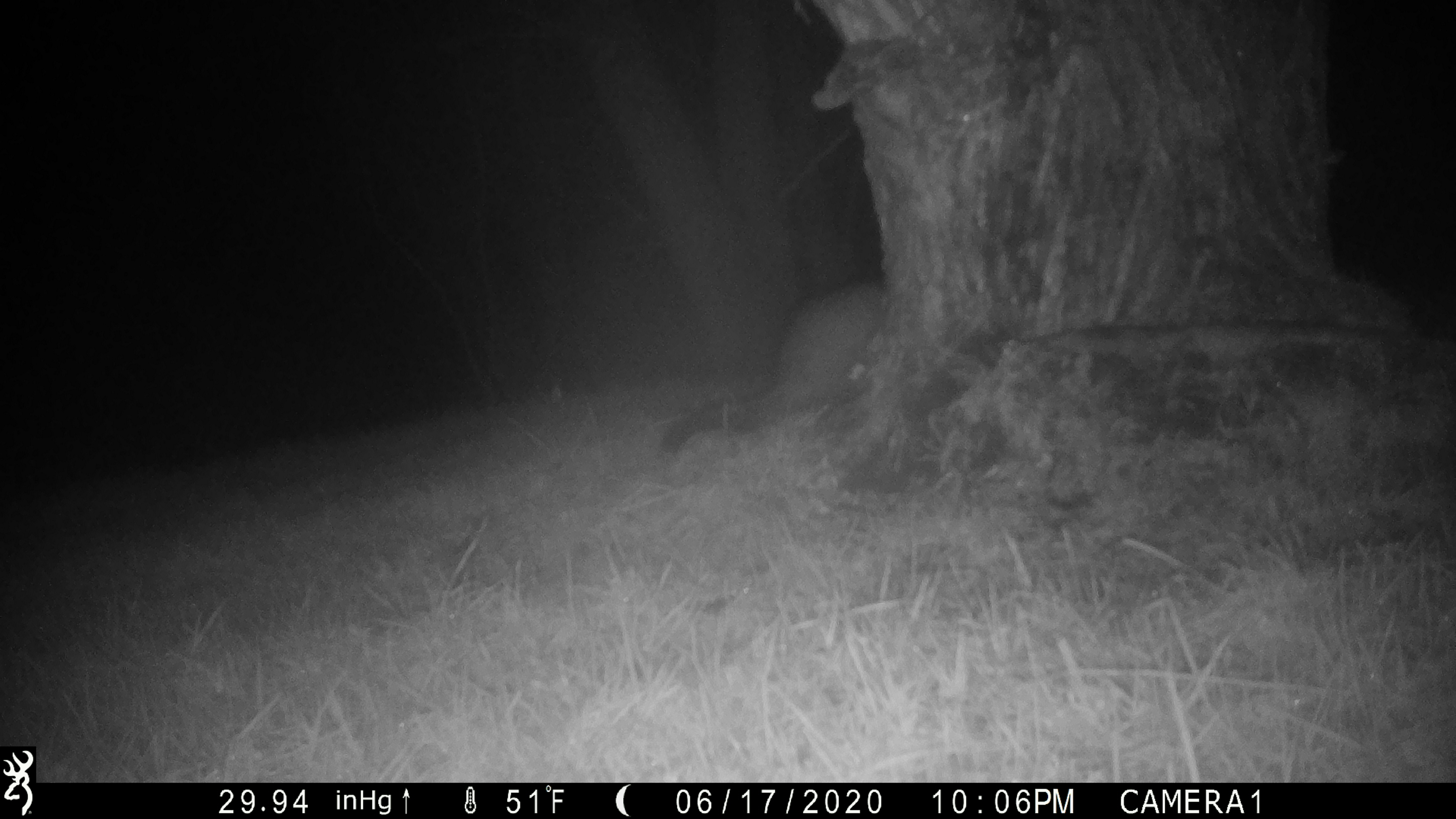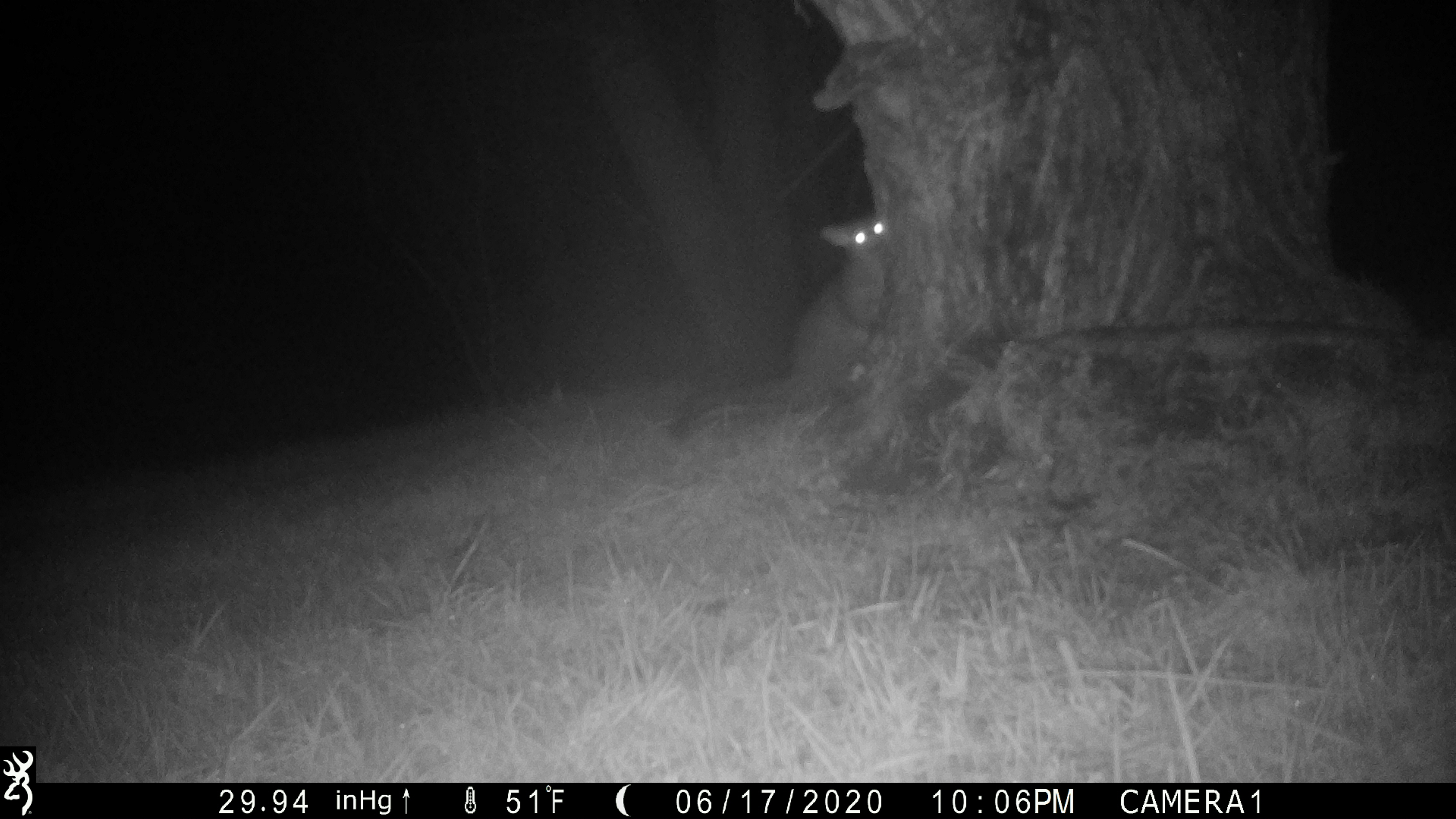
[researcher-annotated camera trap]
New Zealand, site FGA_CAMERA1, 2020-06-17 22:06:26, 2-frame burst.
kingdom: Animalia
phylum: Chordata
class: Mammalia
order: Diprotodontia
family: Phalangeridae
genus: Trichosurus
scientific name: Trichosurus vulpecula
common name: common brushtail possum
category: possum